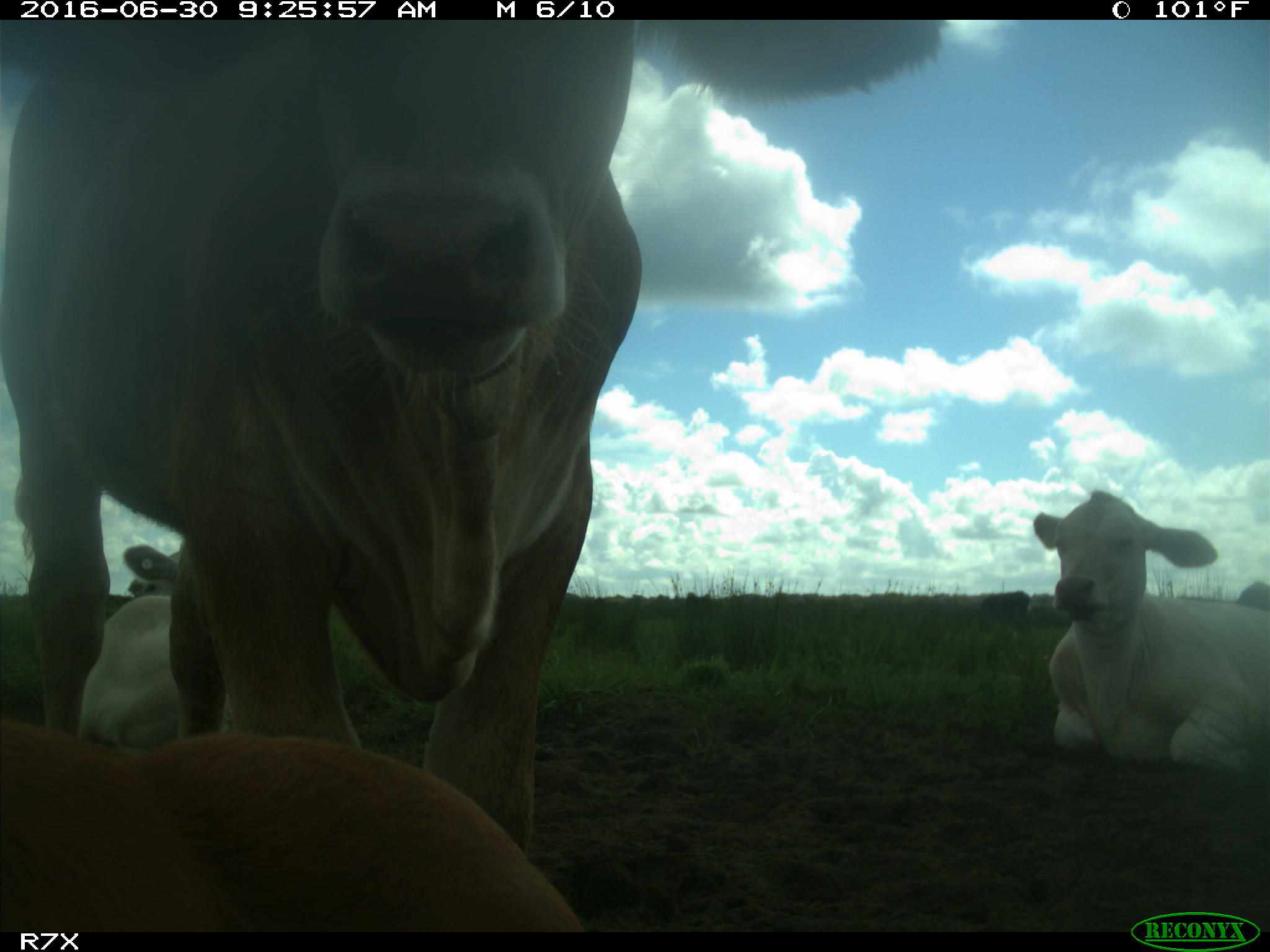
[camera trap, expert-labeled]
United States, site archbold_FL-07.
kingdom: Animalia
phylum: Chordata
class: Mammalia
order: Artiodactyla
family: Bovidae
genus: Bos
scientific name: Bos taurus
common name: domestic cow